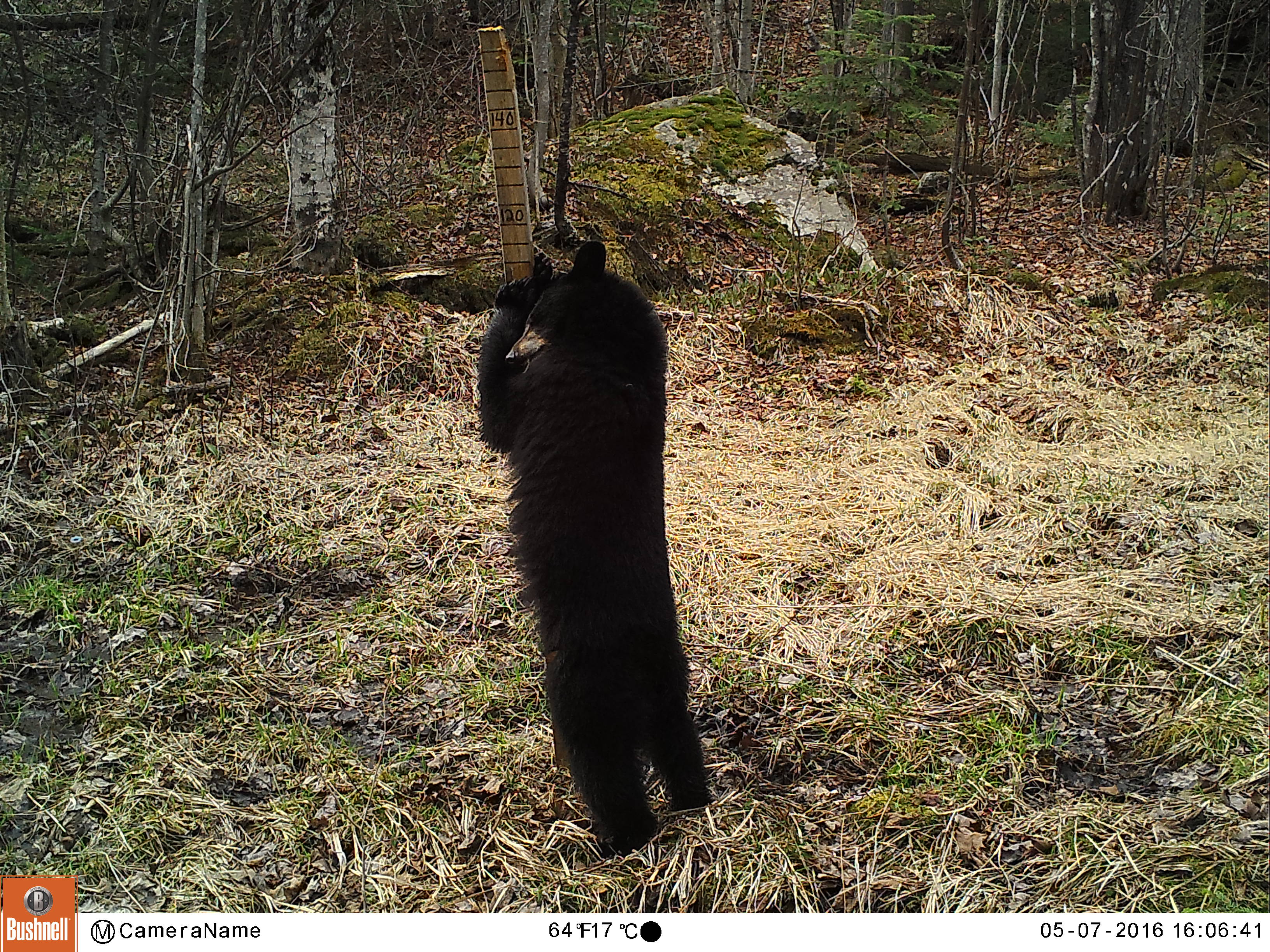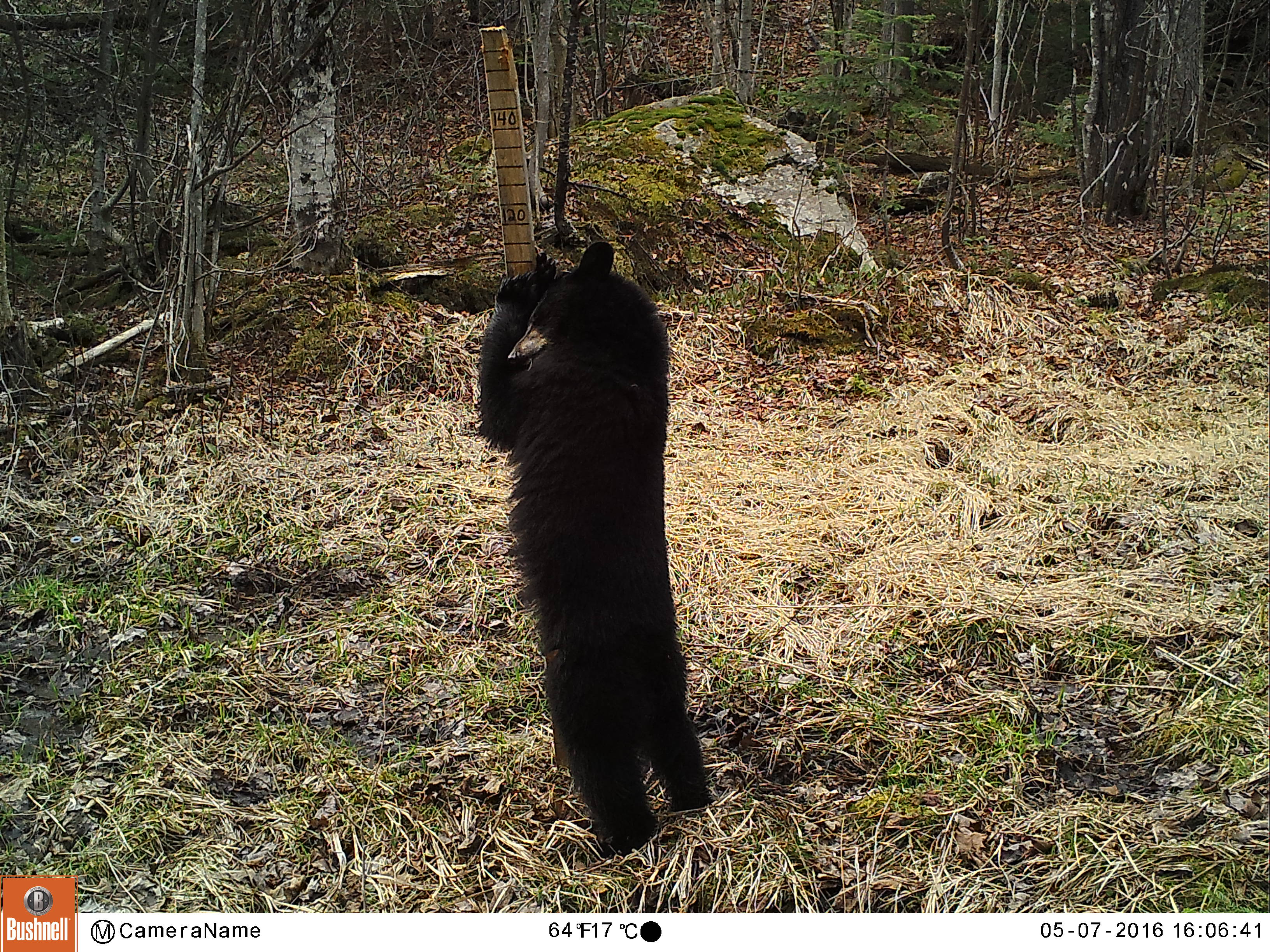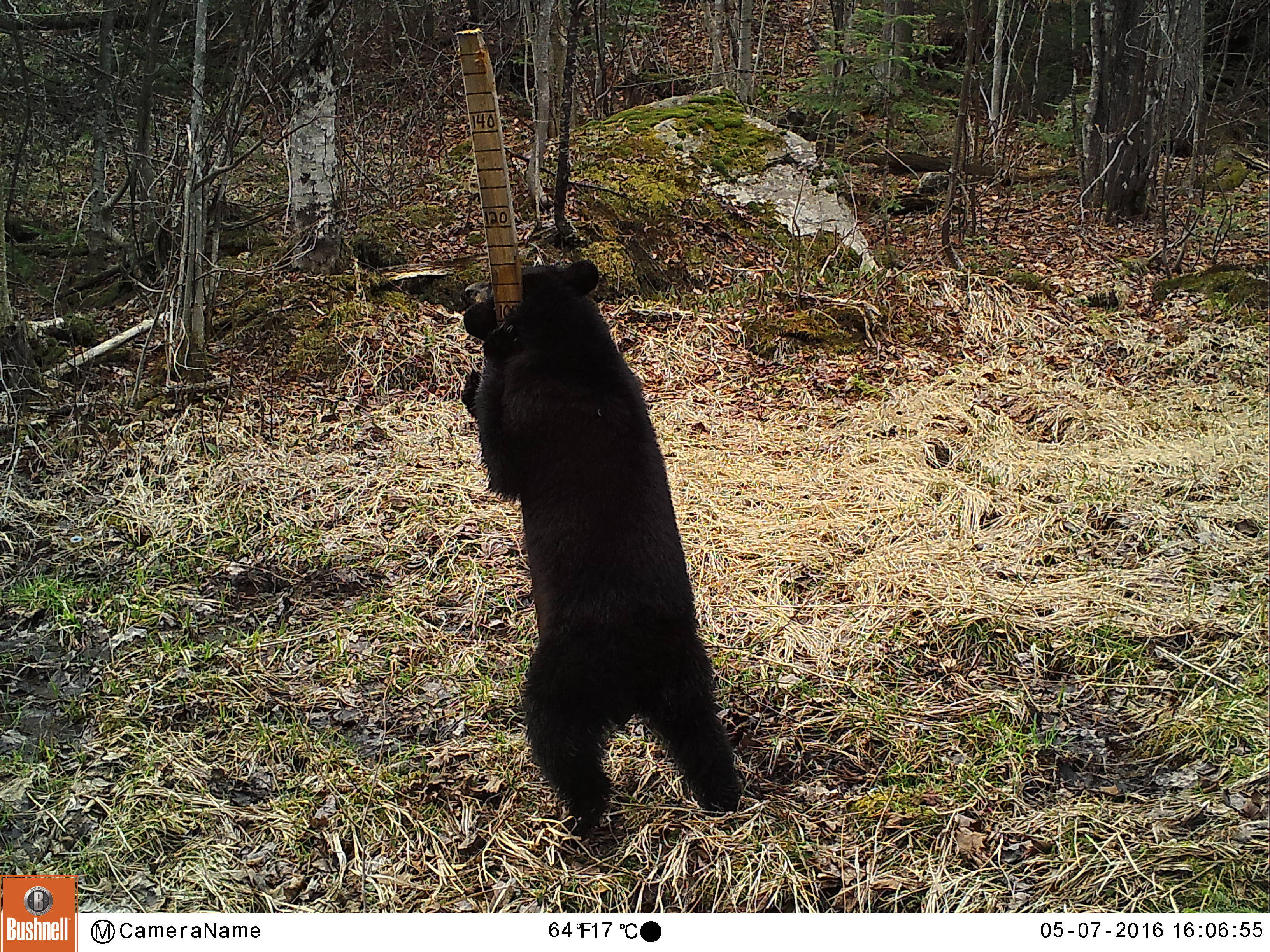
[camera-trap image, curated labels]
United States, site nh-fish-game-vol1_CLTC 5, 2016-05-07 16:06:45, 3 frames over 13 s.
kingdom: Animalia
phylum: Chordata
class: Mammalia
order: Carnivora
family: Ursidae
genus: Ursus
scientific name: Ursus americanus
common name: black bear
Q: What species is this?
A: Black bear (Ursus americanus).